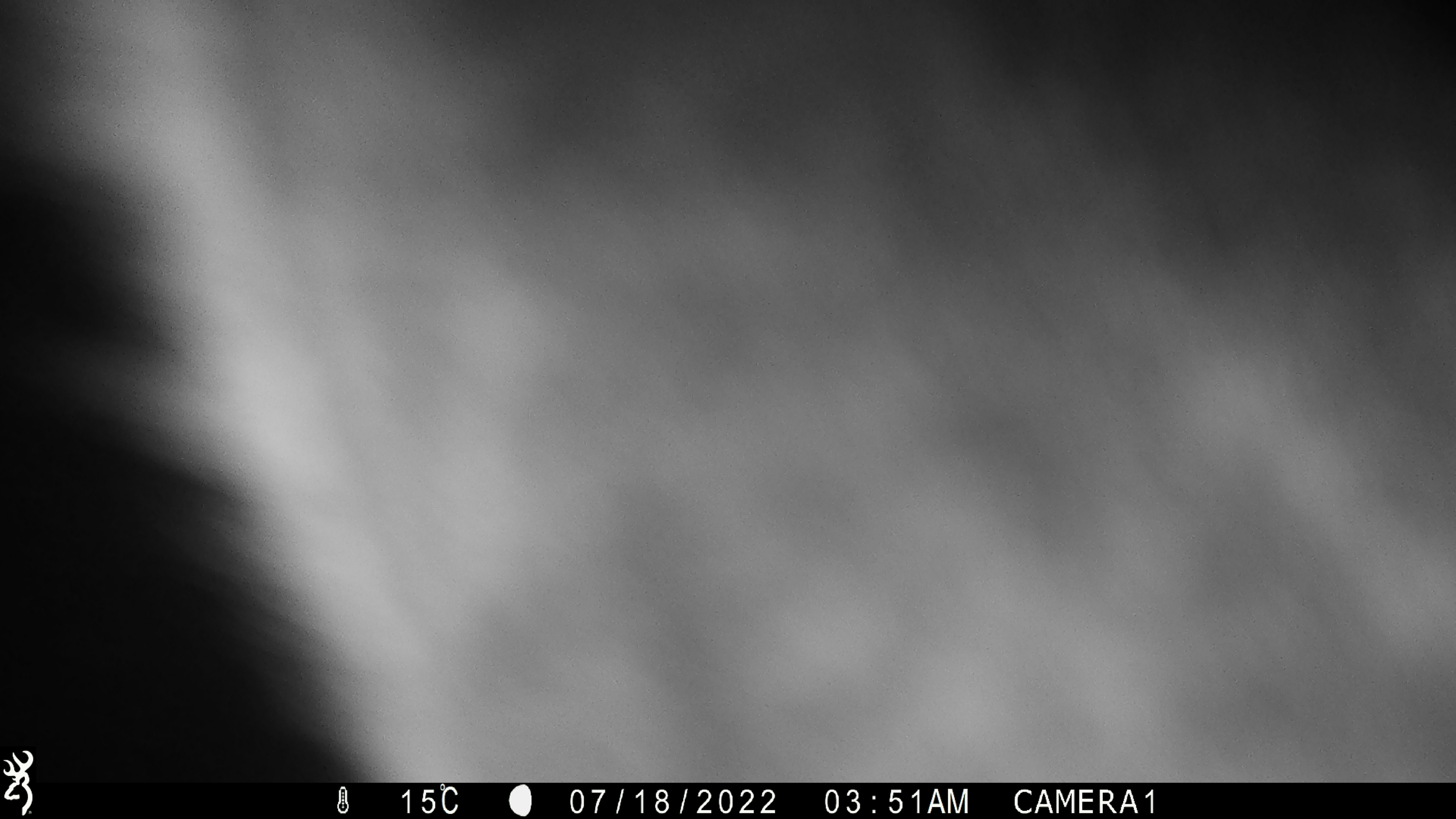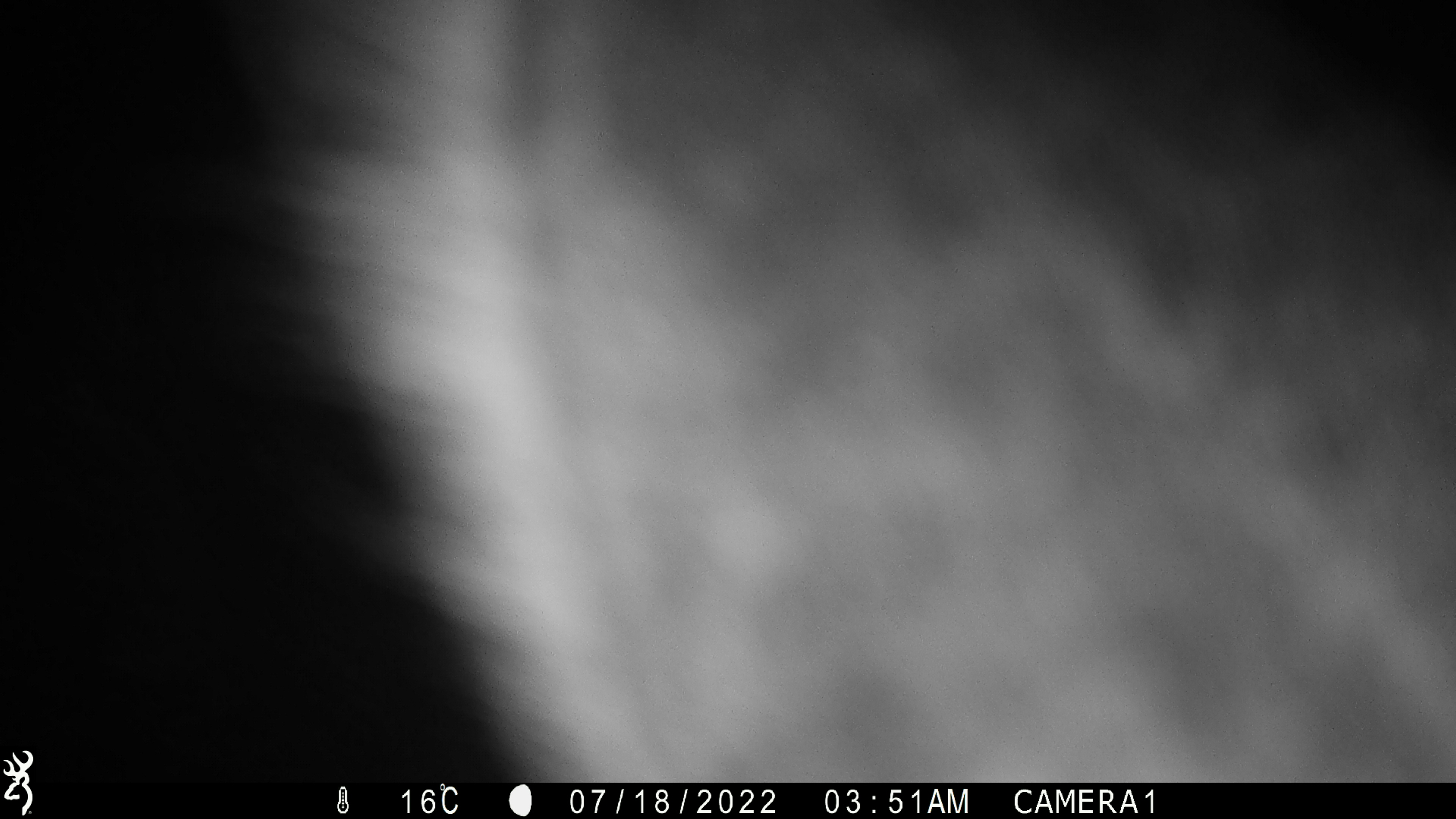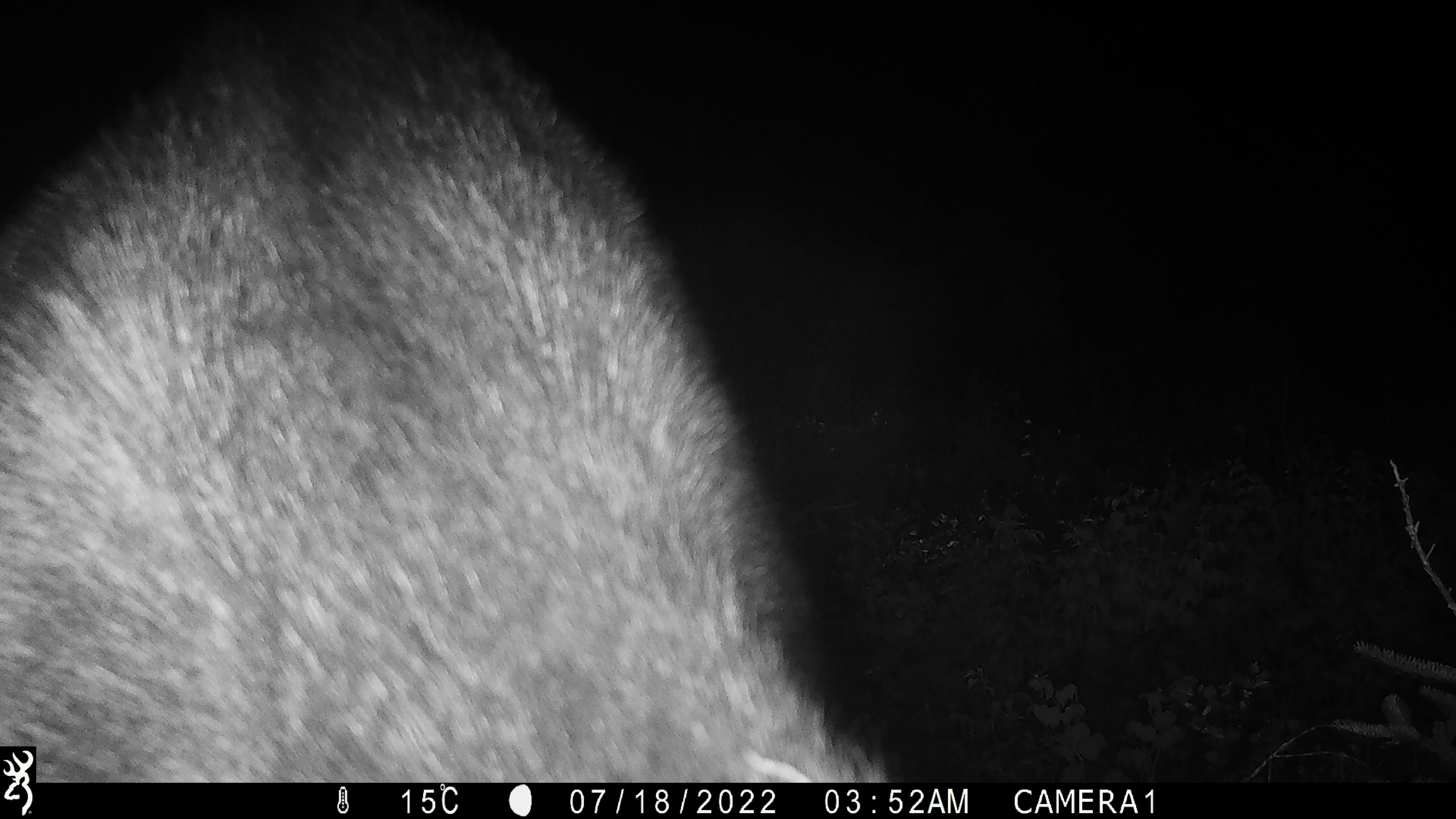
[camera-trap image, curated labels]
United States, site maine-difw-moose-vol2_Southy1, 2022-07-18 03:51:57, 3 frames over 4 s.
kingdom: Animalia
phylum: Chordata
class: Mammalia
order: Artiodactyla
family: Cervidae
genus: Alces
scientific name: Alces alces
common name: moose